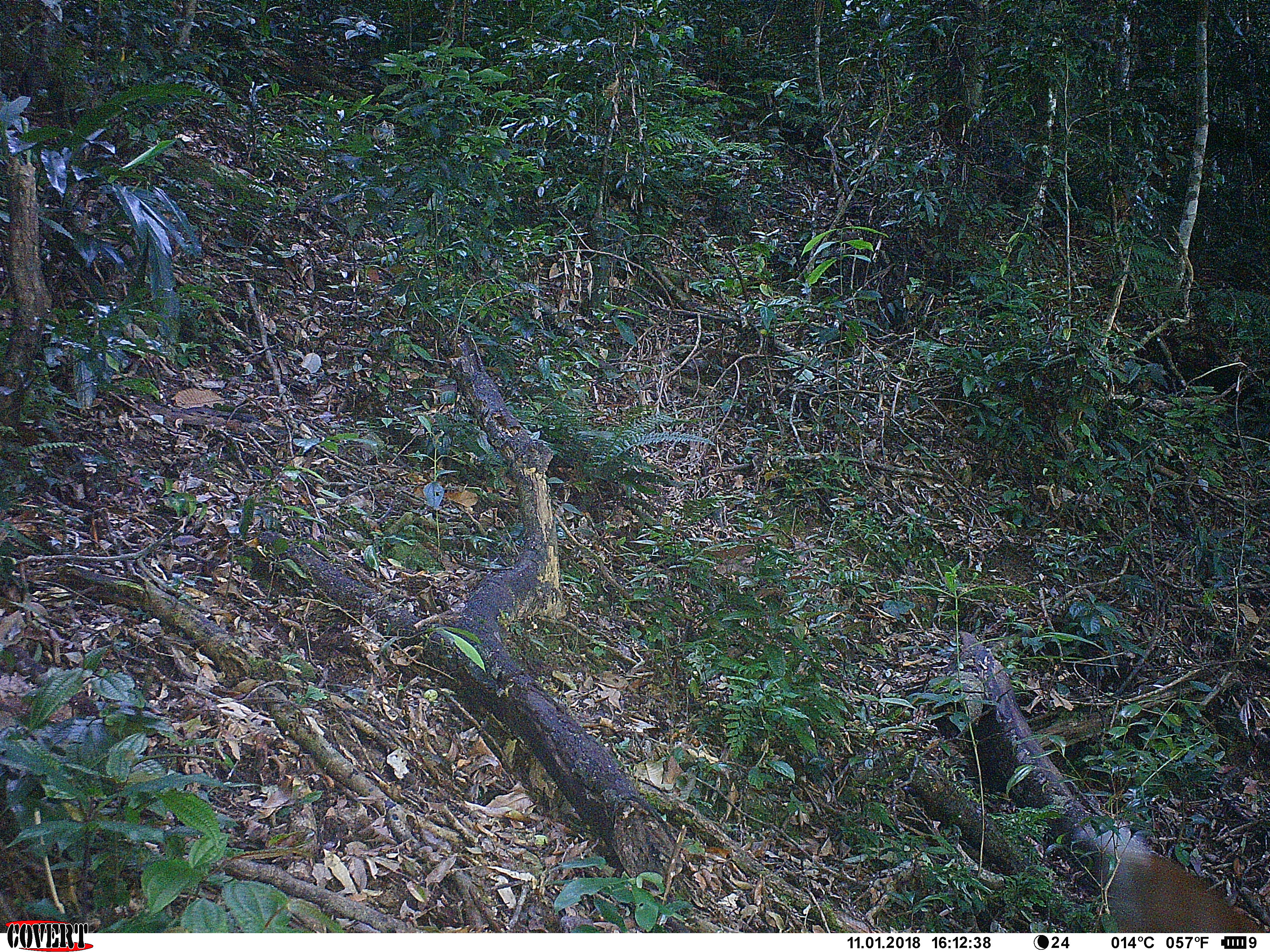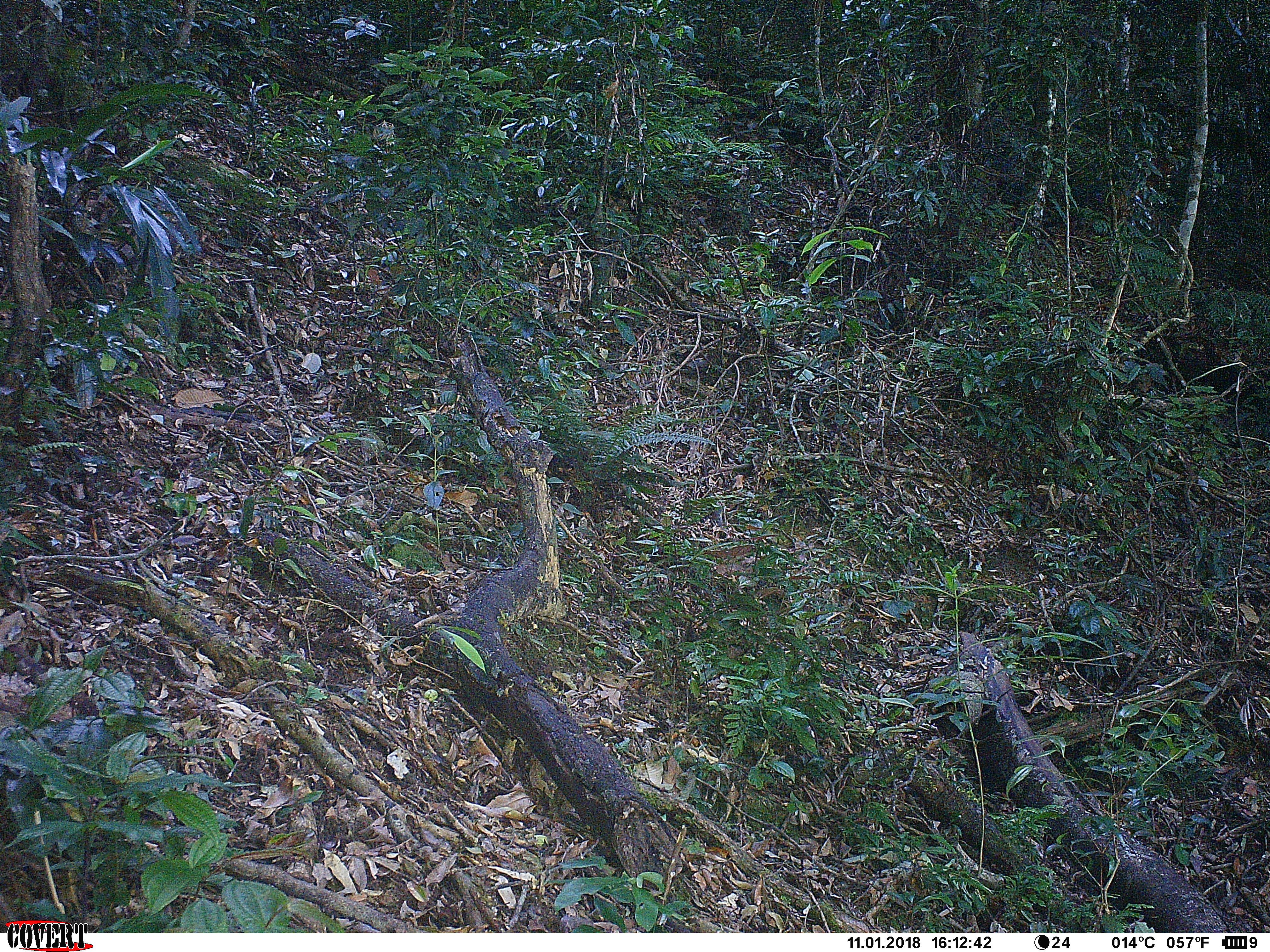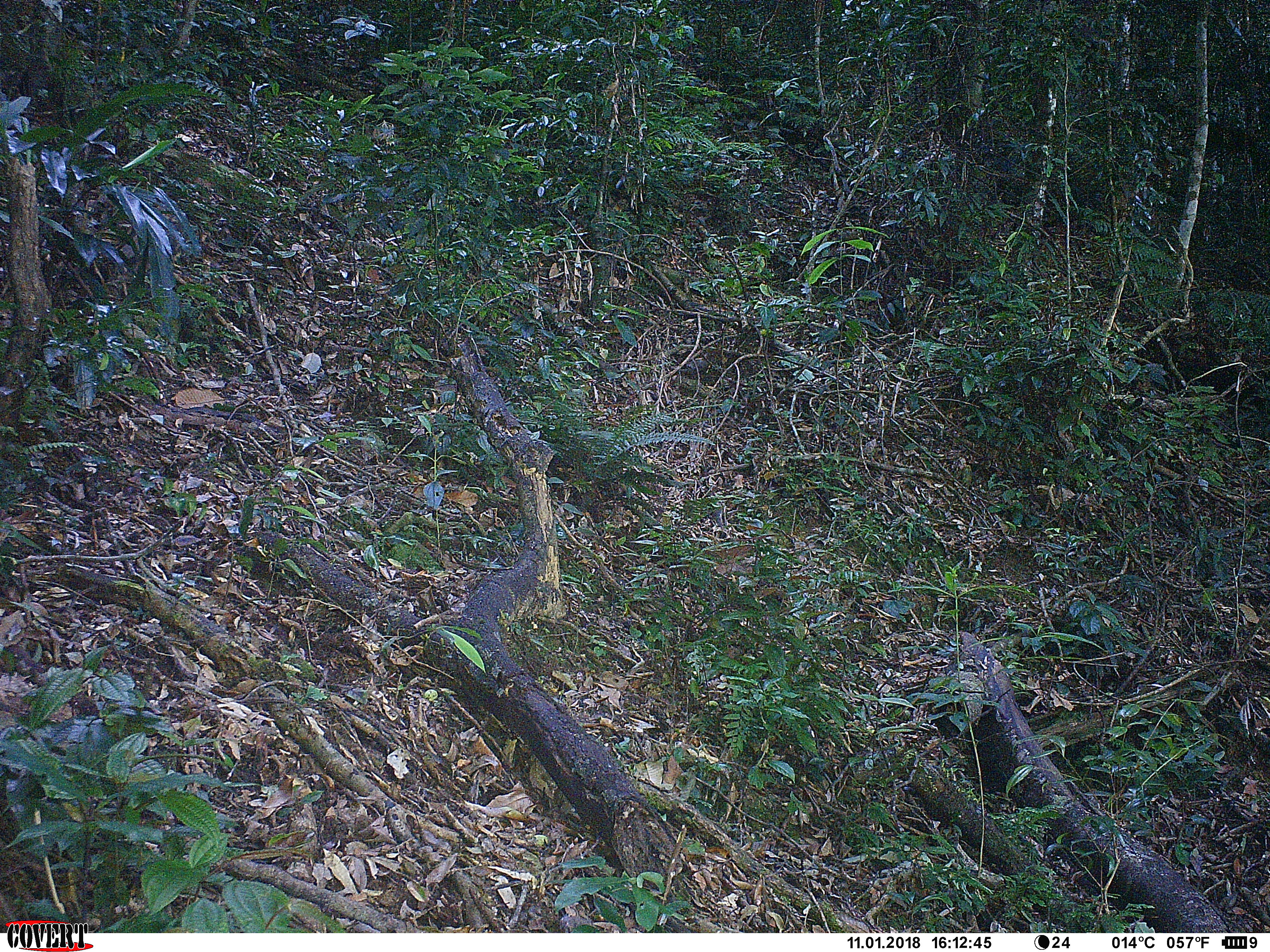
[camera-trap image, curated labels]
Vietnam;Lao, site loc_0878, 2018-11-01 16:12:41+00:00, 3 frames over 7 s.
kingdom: Animalia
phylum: Chordata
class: Mammalia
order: Artiodactyla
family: Cervidae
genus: Muntiacus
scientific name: Muntiacus rooseveltorum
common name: roosevelt's muntjac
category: roosevelts muntjac group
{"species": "roosevelts muntjac group (roosevelt's muntjac) (Muntiacus rooseveltorum)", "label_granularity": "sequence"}